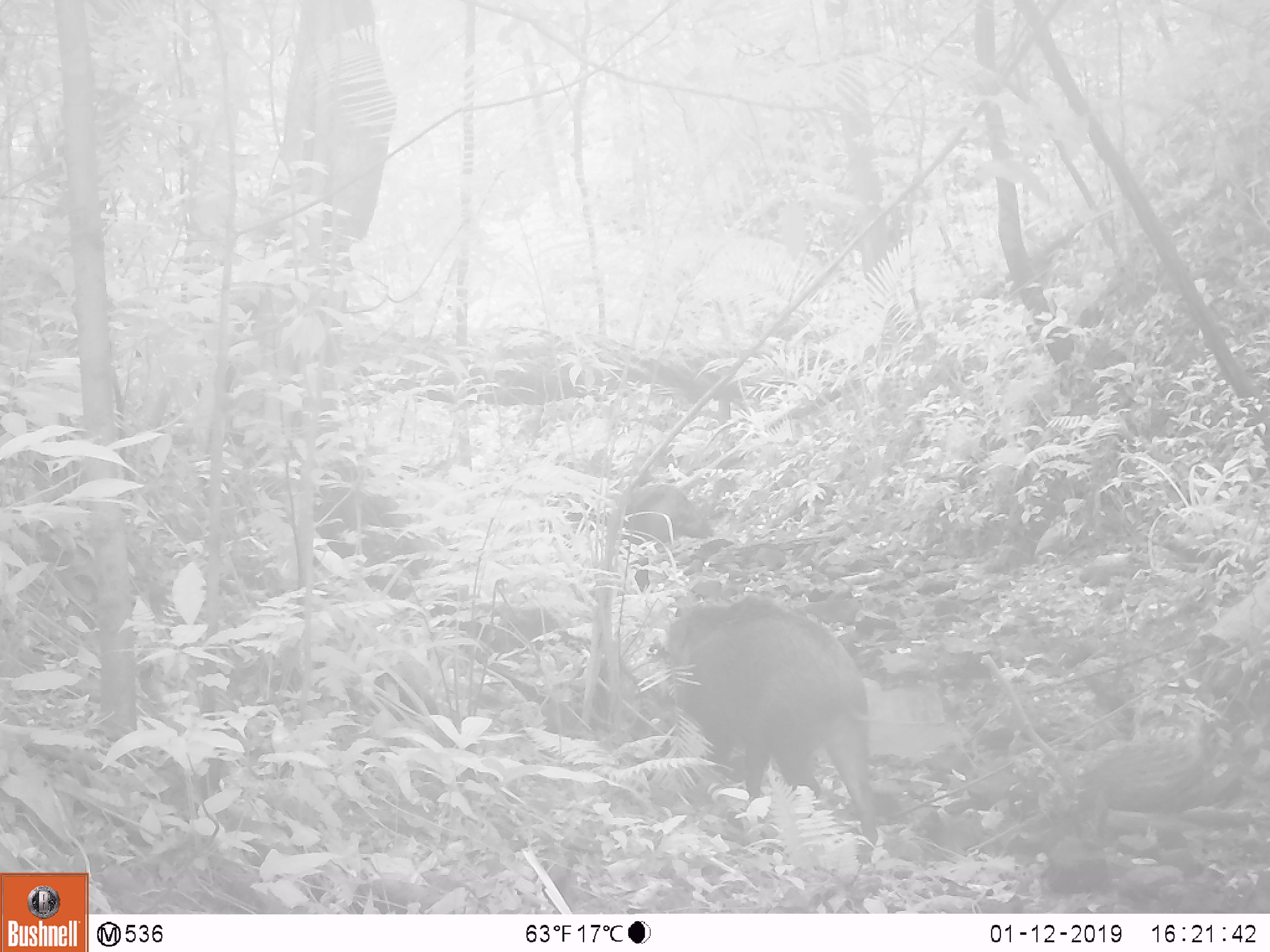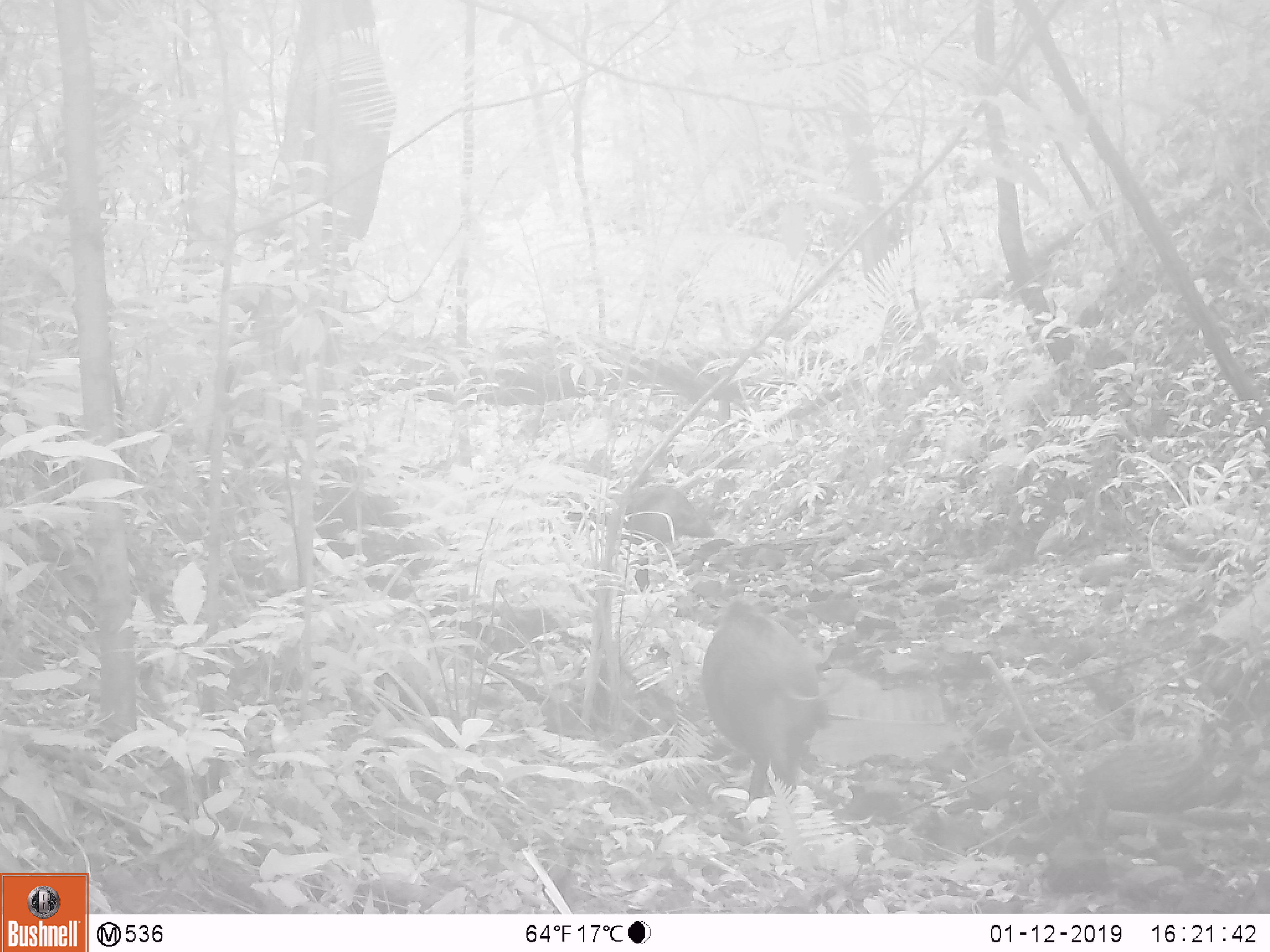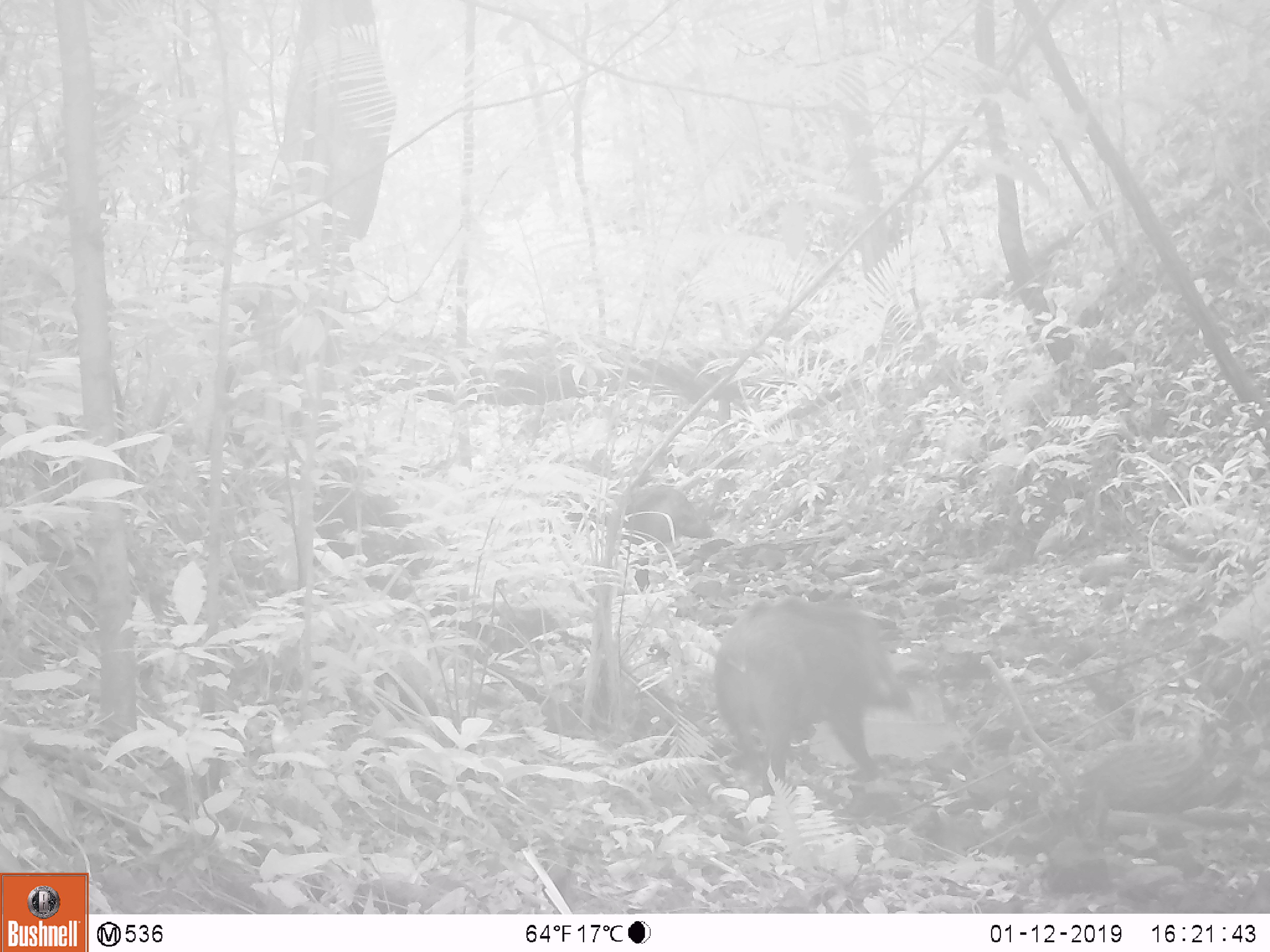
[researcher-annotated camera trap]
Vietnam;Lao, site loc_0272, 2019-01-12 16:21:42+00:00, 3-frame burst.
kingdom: Animalia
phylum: Chordata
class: Mammalia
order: Artiodactyla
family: Suidae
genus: Sus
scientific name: Sus scrofa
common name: eurasian wild pig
Eurasian wild pig (Sus scrofa). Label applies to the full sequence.